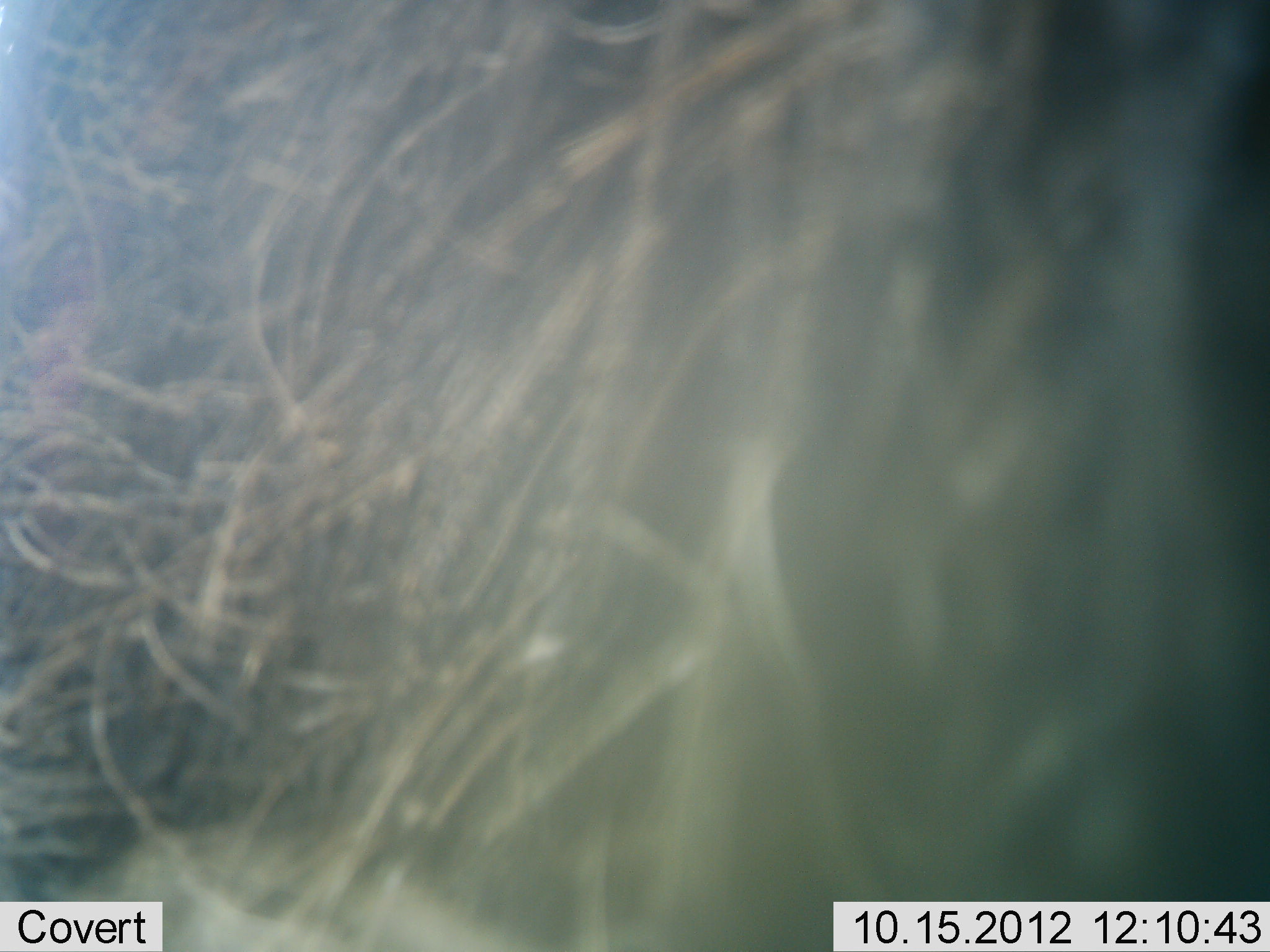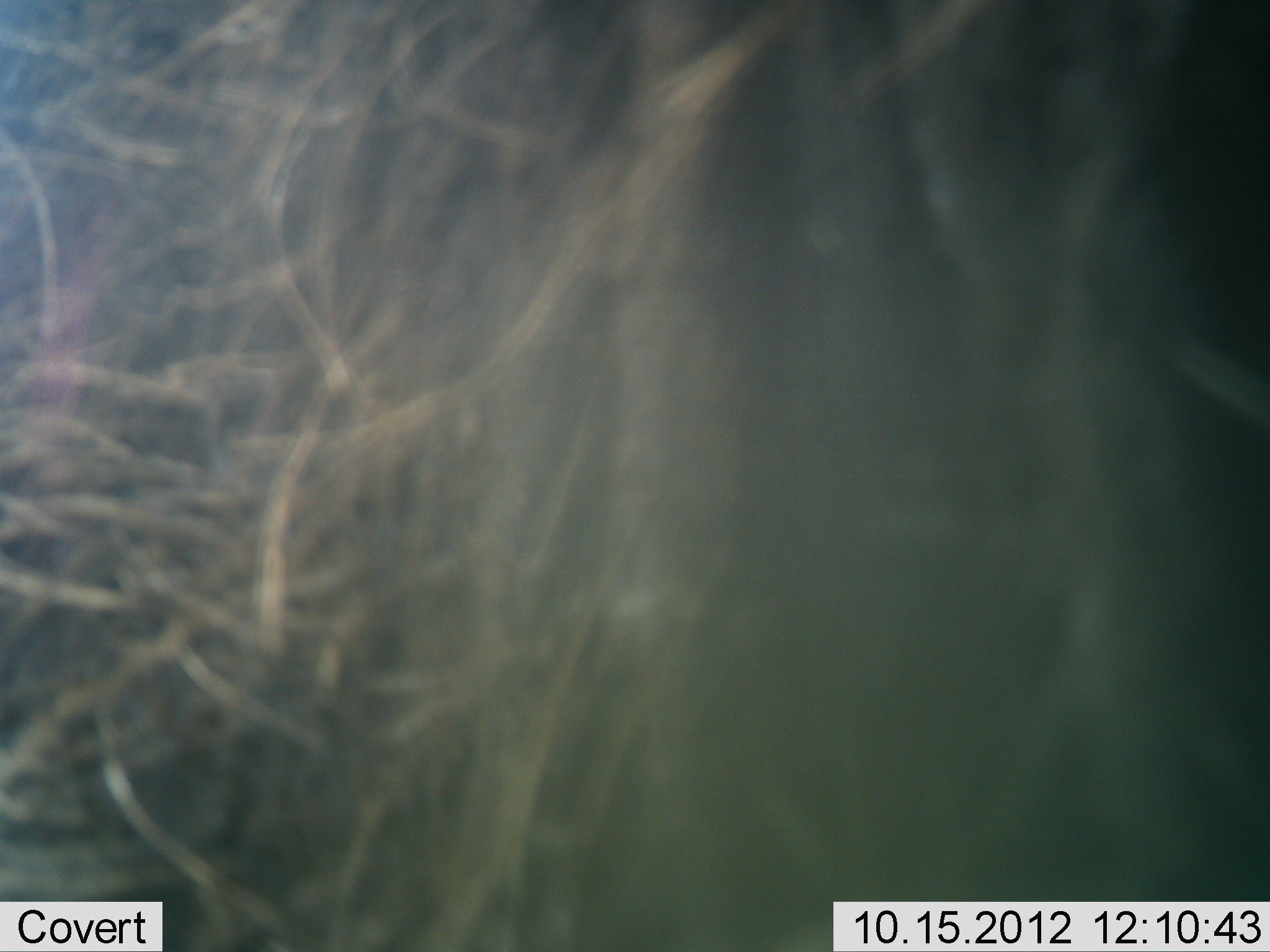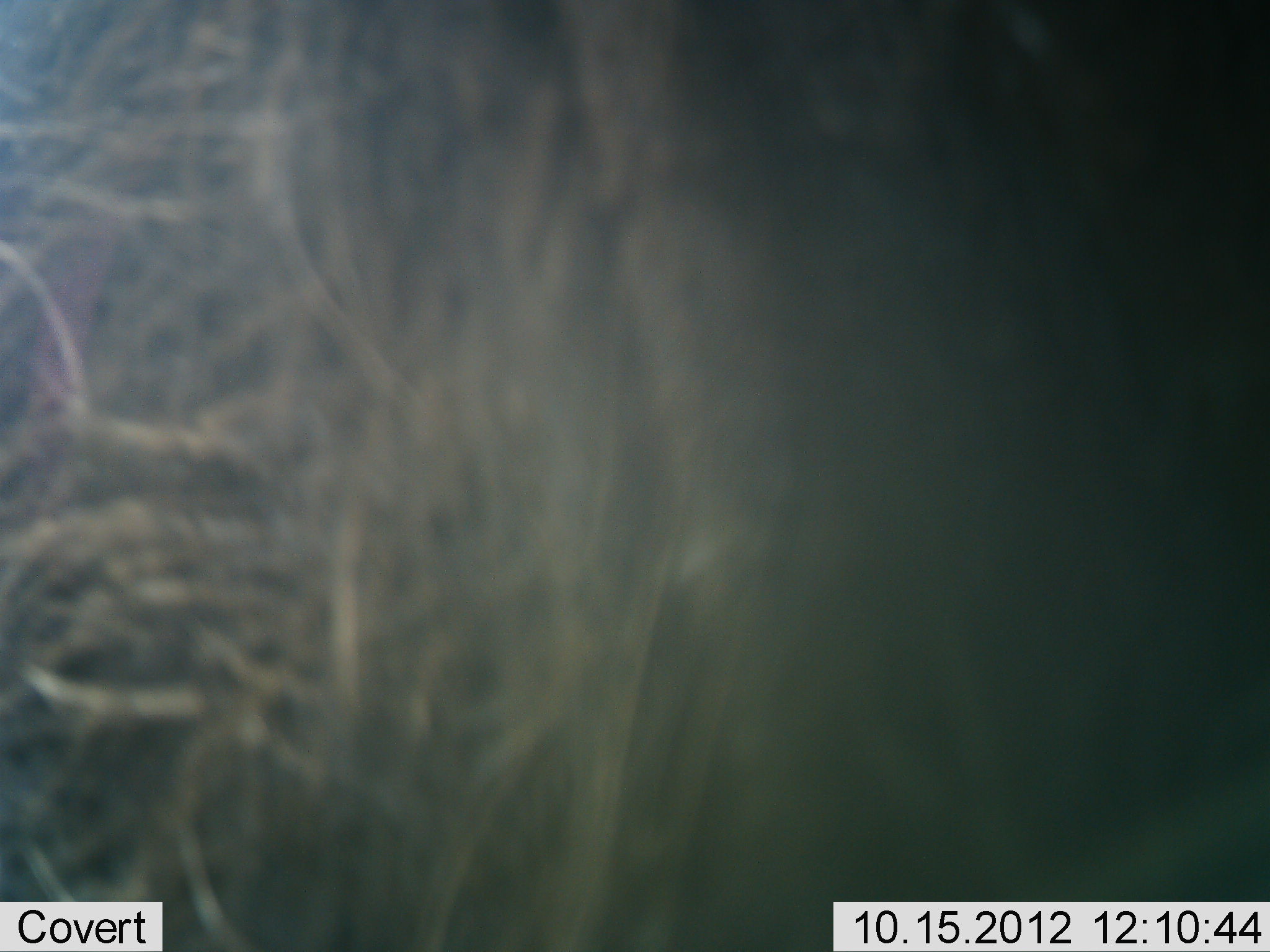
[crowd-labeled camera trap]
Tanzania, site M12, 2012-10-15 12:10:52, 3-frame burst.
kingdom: Animalia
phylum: Chordata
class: Mammalia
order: Artiodactyla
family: Bovidae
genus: Connochaetes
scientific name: Connochaetes taurinus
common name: blue wildebeest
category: wildebeest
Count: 1.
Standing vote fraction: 67%.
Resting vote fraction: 0%.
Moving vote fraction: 33%.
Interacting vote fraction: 17%.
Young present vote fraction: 0%.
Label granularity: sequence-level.